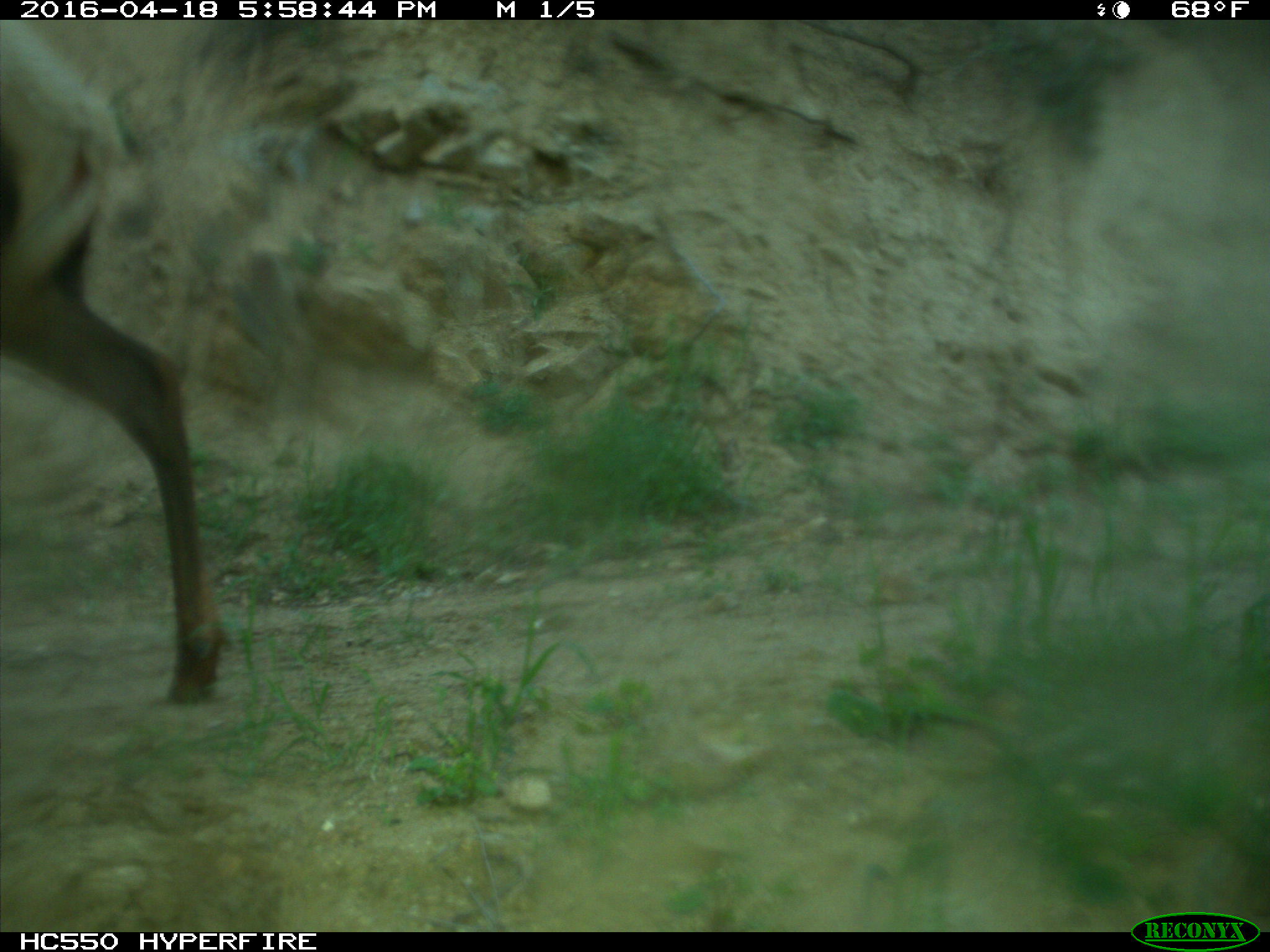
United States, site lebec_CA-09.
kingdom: Animalia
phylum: Chordata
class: Mammalia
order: Artiodactyla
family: Cervidae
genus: Cervus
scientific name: Cervus canadensis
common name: elk